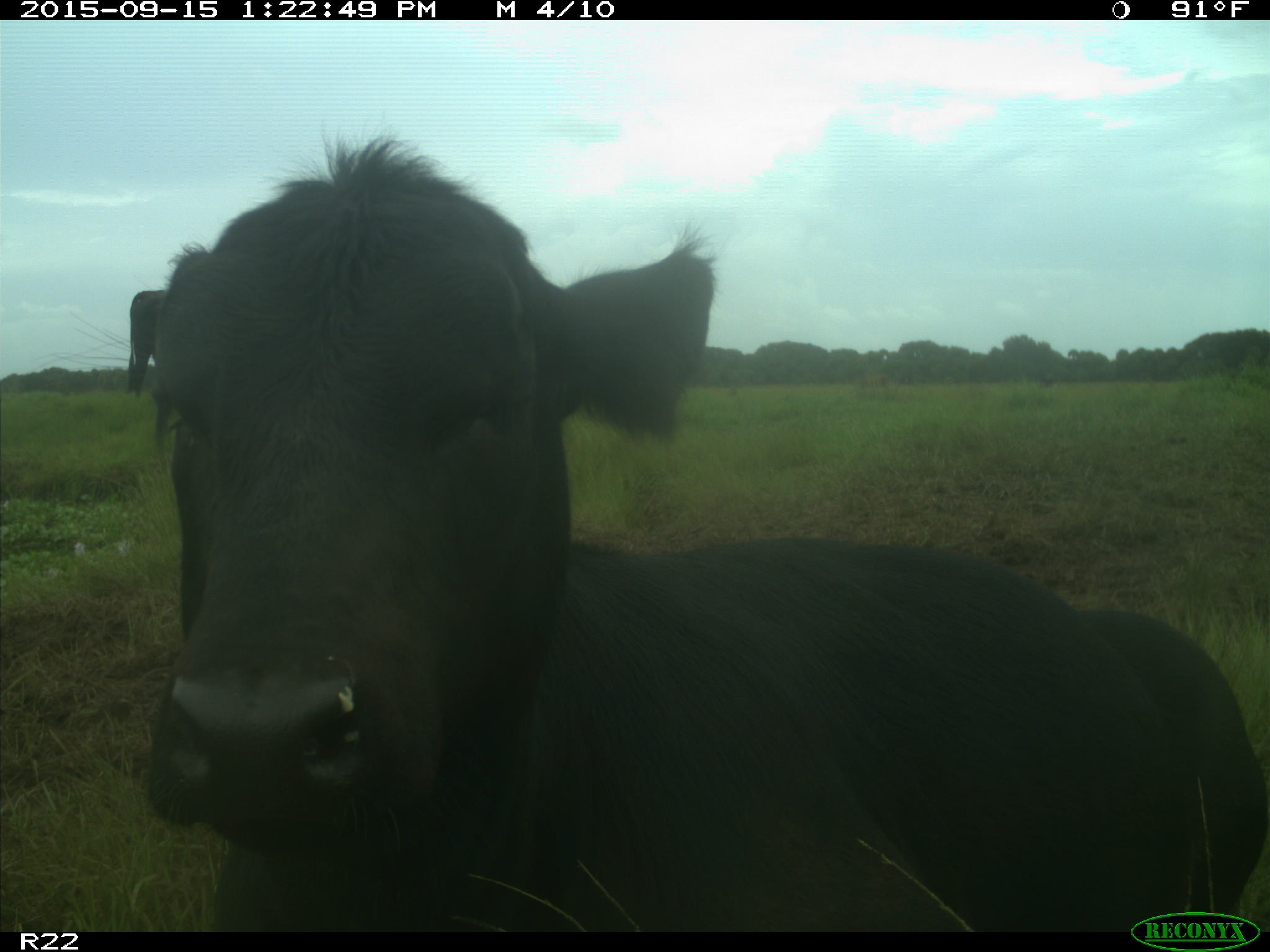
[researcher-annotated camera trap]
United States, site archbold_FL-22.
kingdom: Animalia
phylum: Chordata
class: Mammalia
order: Artiodactyla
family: Bovidae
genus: Bos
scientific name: Bos taurus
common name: domestic cow